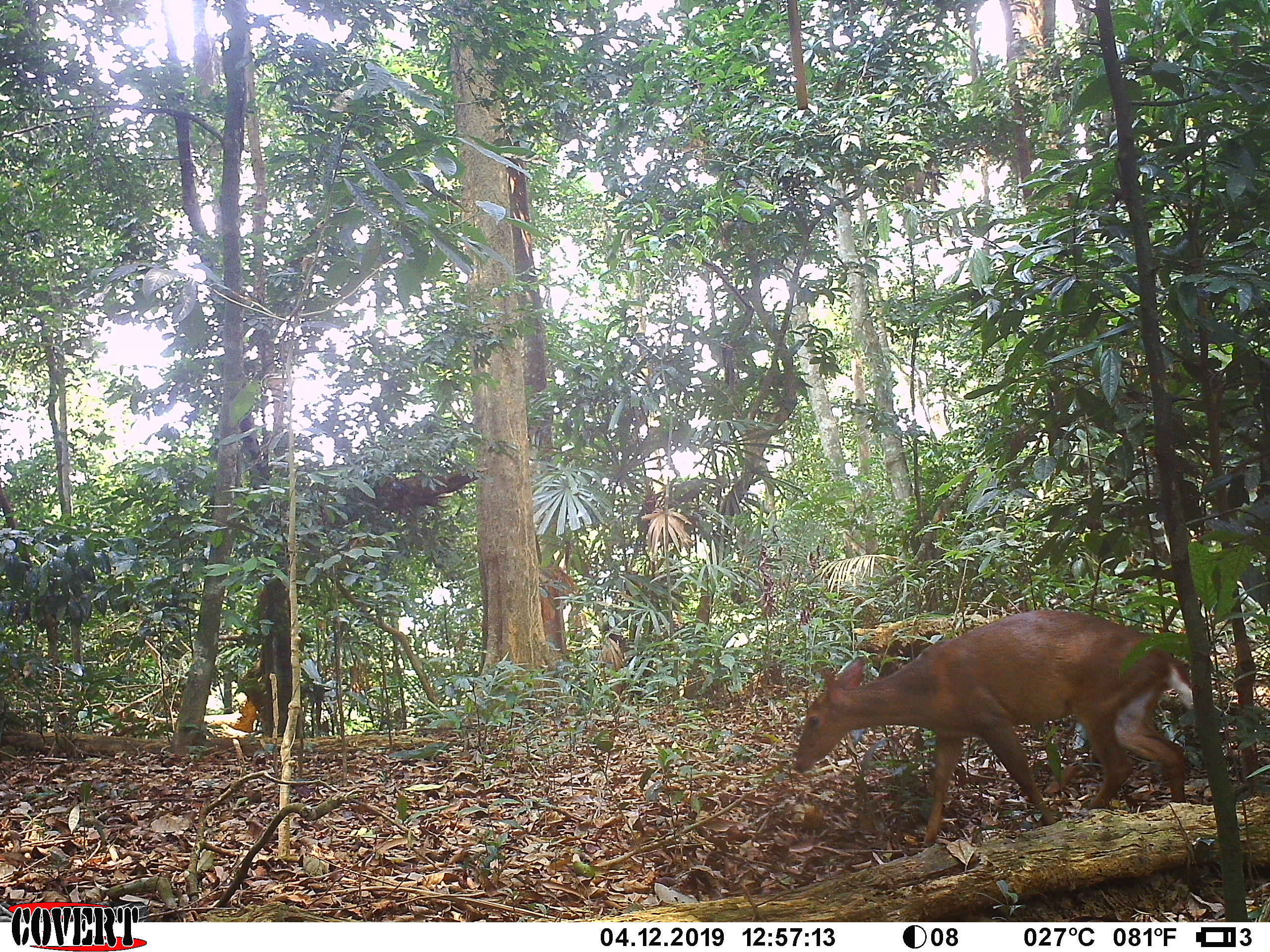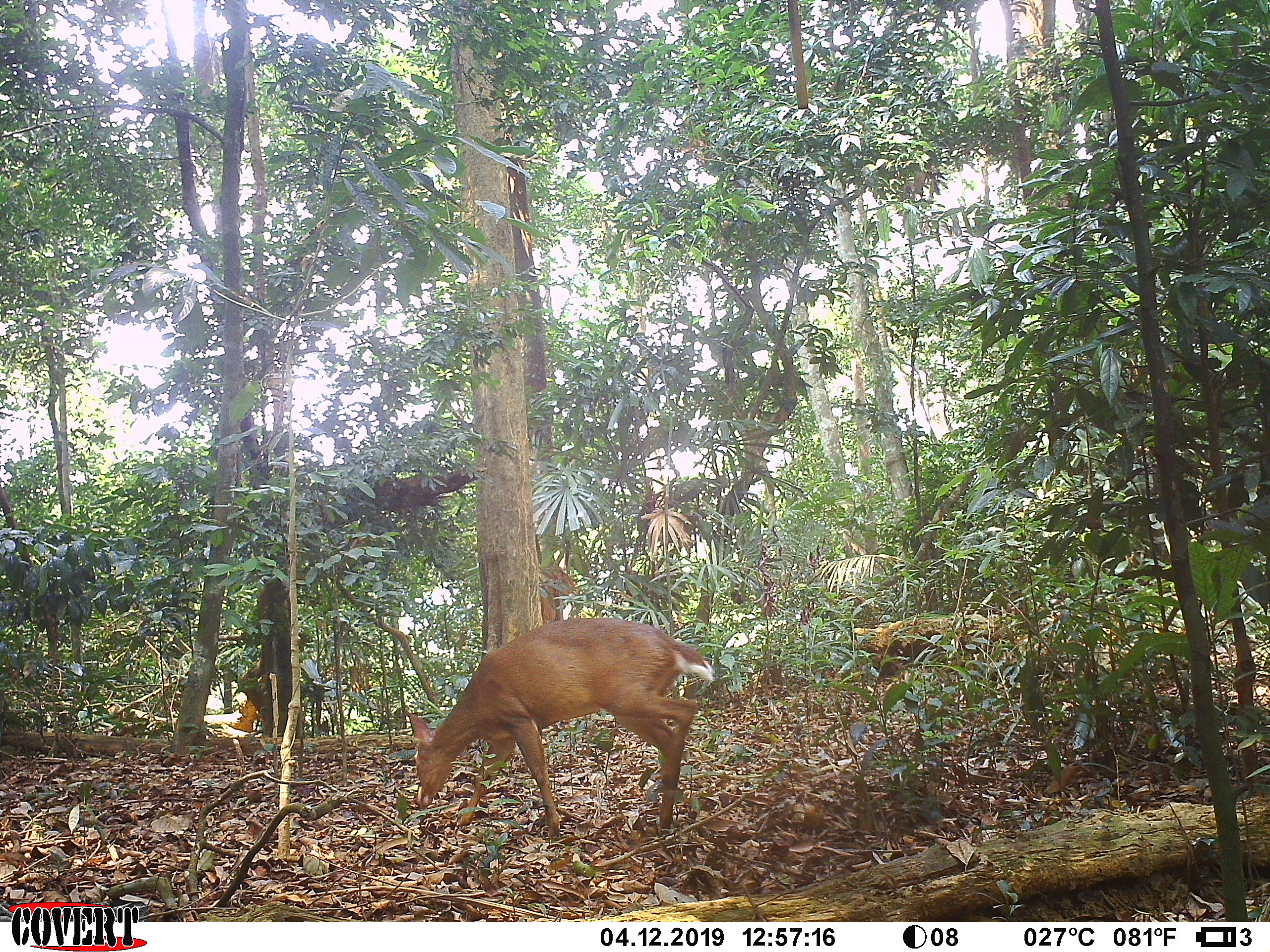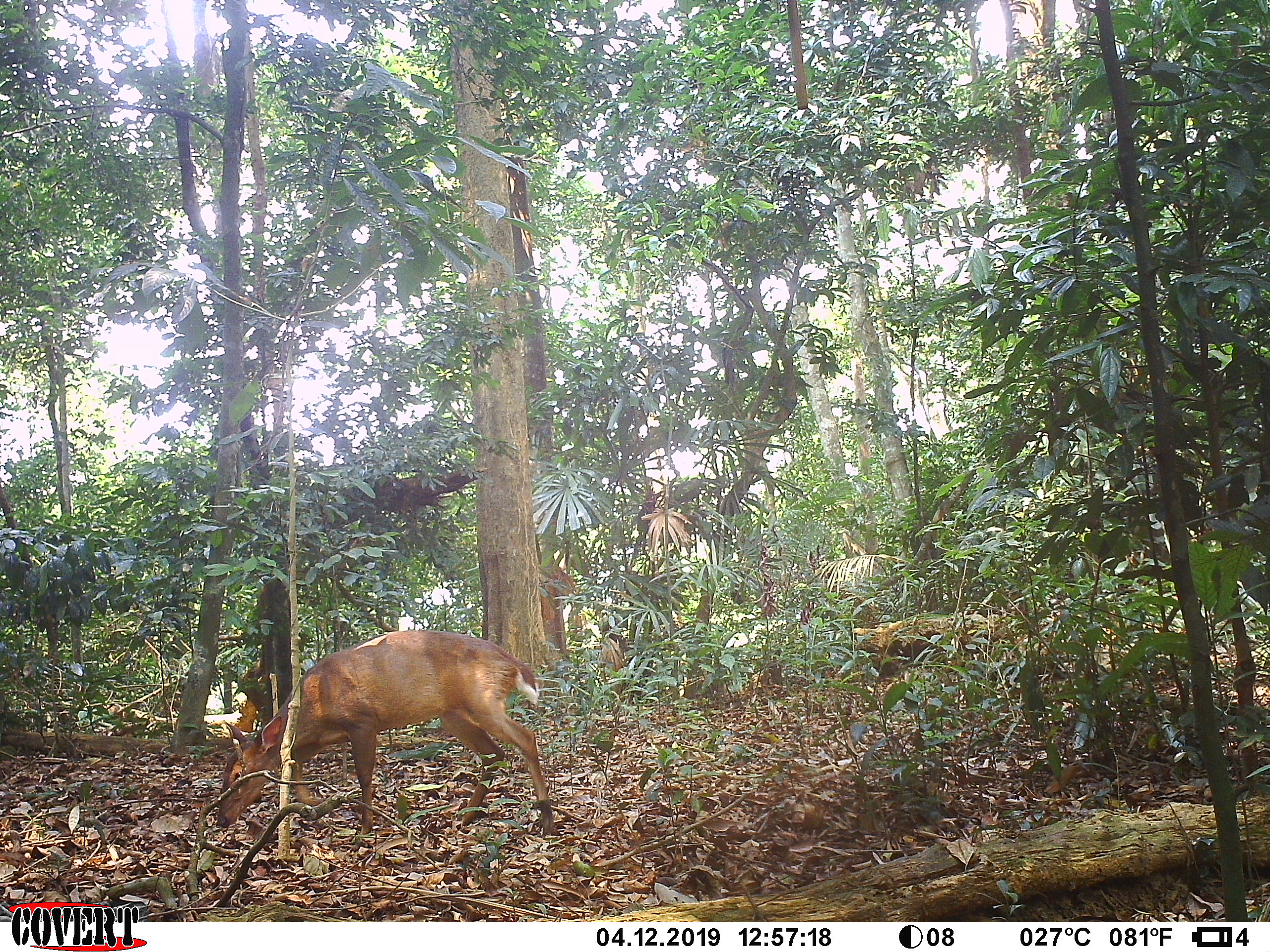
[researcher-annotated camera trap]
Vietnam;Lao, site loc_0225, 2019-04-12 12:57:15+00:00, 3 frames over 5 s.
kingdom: Animalia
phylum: Chordata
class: Mammalia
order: Artiodactyla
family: Cervidae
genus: Muntiacus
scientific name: Muntiacus vuquangensis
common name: large-antlered muntjac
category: large antlered muntjac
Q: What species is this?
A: Large antlered muntjac (large-antlered muntjac) (Muntiacus vuquangensis).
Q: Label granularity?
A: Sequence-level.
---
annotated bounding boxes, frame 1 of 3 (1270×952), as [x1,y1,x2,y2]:
large antlered muntjac: [792,607,1192,847]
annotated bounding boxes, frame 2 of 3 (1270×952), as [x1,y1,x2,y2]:
large antlered muntjac: [407,617,715,839]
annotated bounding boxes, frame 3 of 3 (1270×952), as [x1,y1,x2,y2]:
large antlered muntjac: [216,628,557,838]